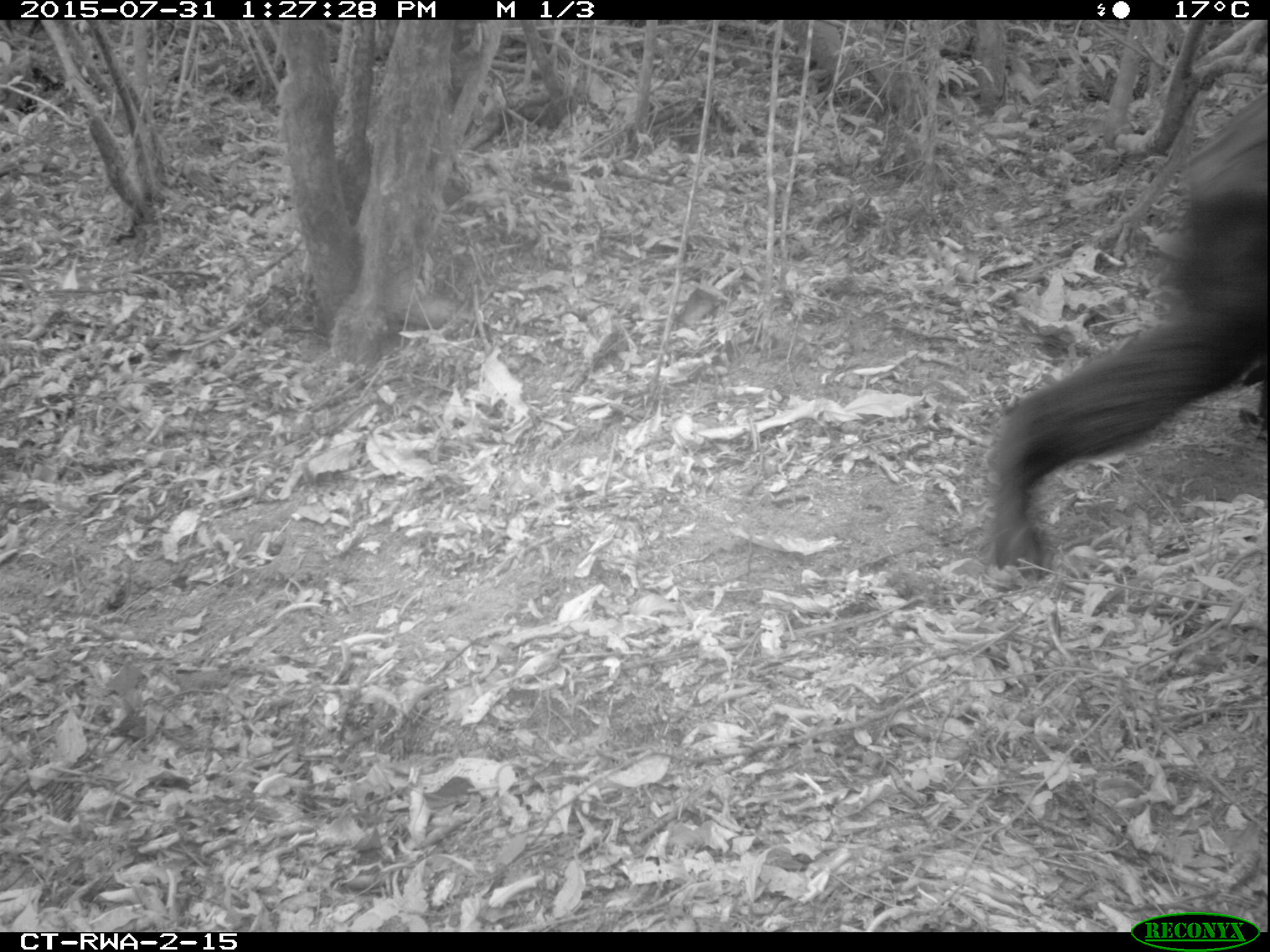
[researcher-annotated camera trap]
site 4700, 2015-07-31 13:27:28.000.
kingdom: Animalia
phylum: Chordata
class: Mammalia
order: Primates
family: Hominidae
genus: Pan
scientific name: Pan troglodytes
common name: chimpanzee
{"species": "Pan troglodytes (chimpanzee)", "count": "1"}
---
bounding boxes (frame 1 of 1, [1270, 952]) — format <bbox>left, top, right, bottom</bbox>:
pan troglodytes: <bbox>982, 78, 1265, 583</bbox>